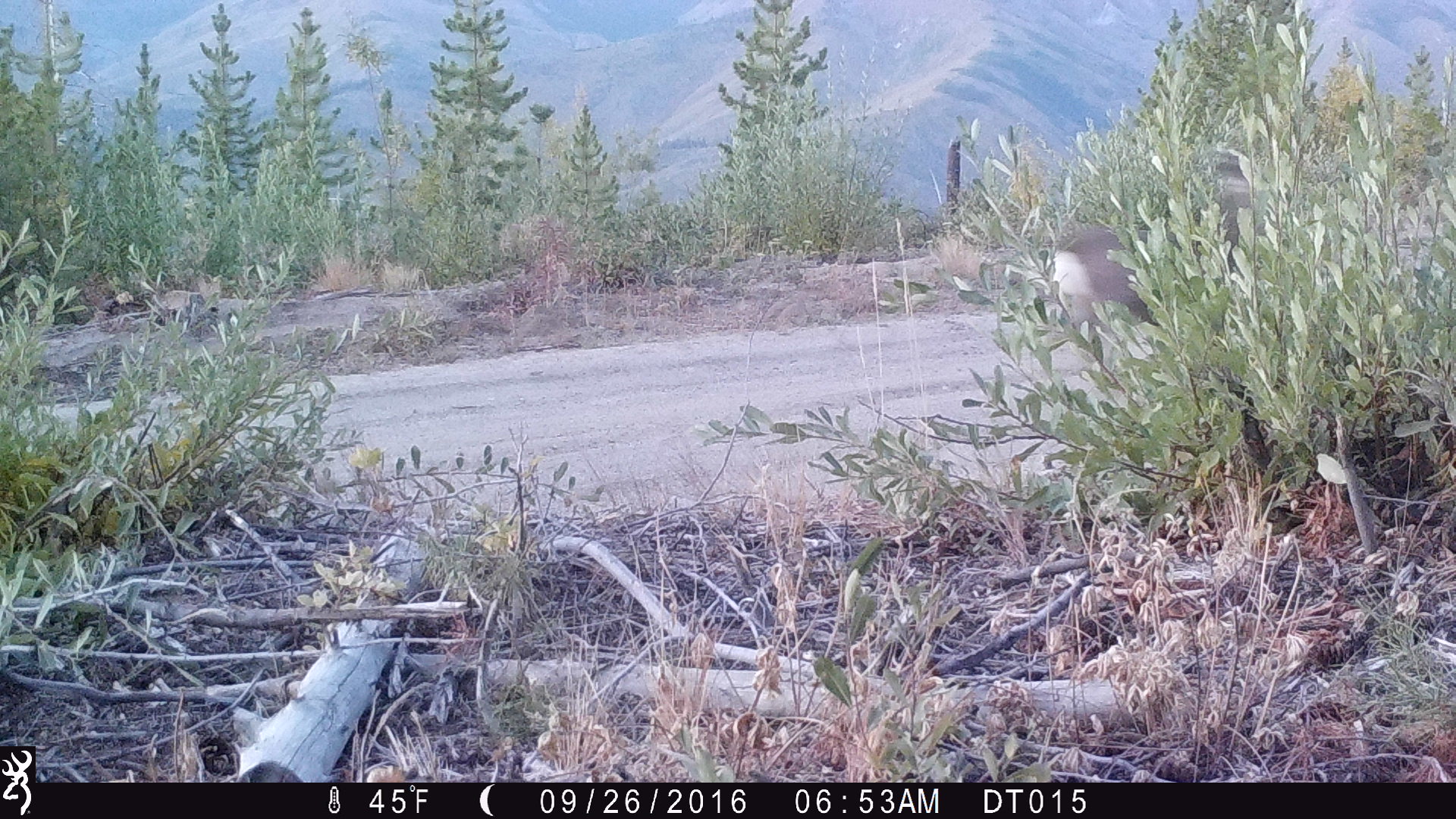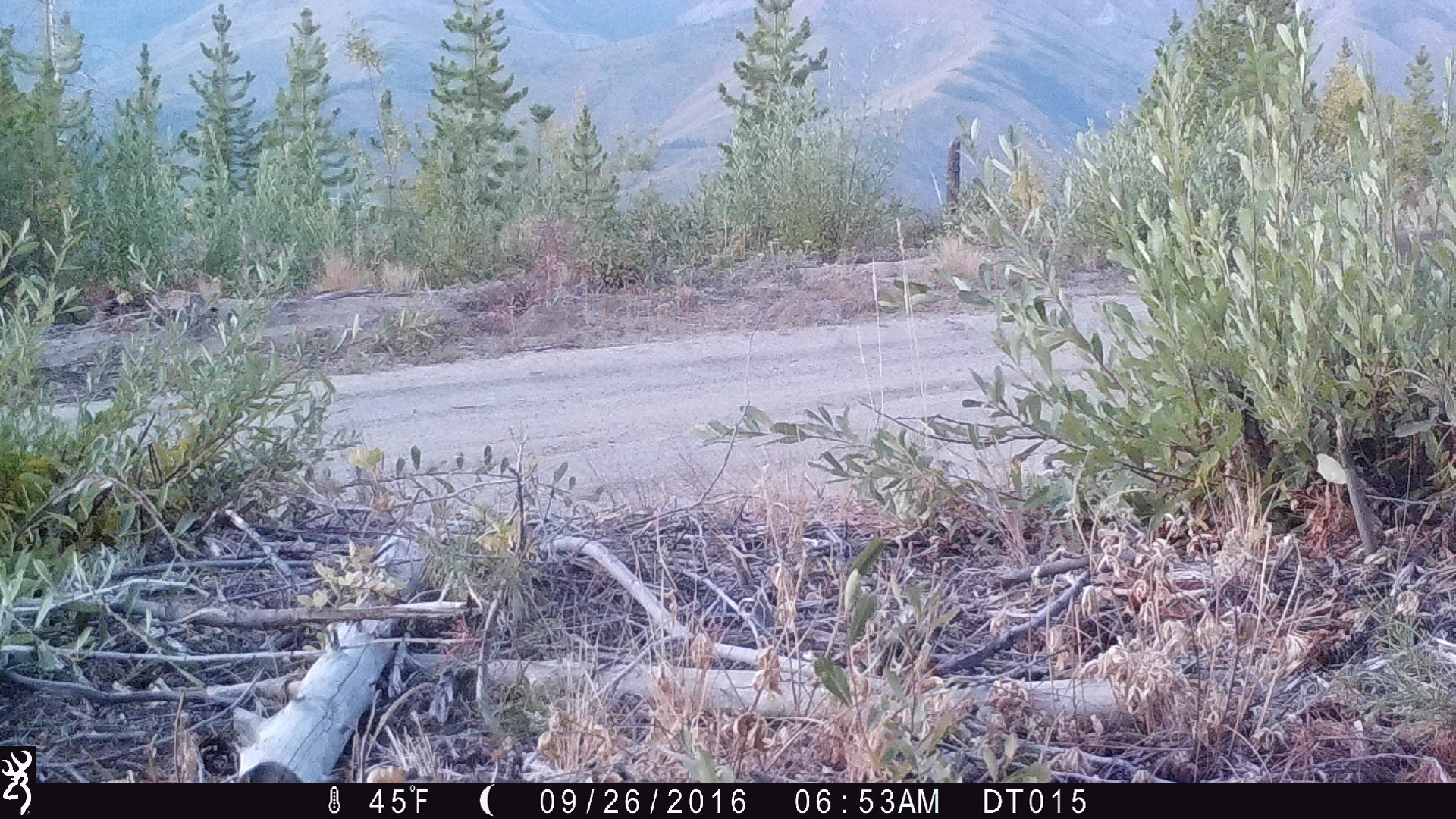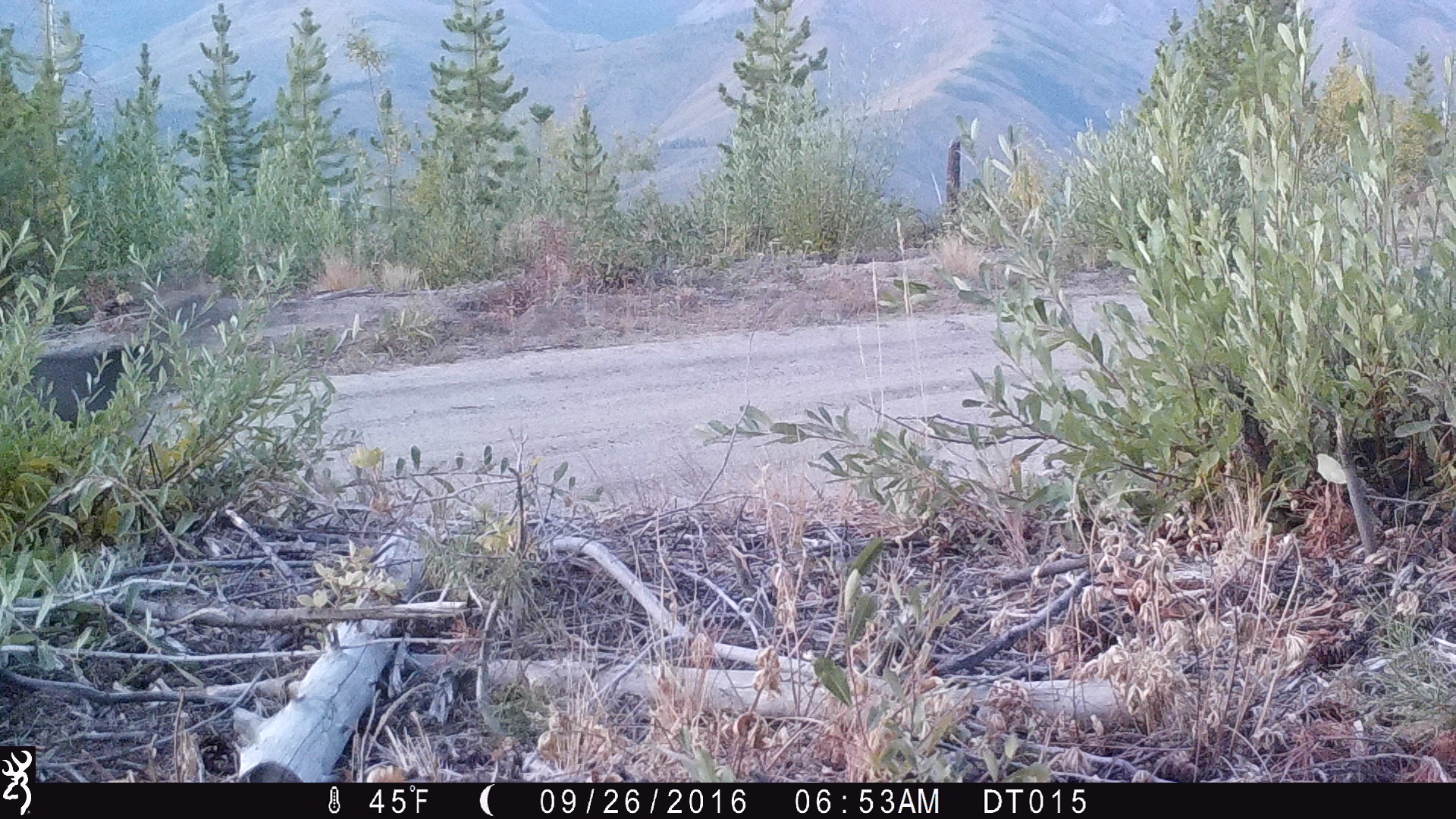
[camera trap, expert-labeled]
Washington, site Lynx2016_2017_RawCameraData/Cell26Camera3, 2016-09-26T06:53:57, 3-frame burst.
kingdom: Animalia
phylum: Chordata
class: Mammalia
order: Artiodactyla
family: Cervidae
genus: Odocoileus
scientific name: Odocoileus hemionus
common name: mule deer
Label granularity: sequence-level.